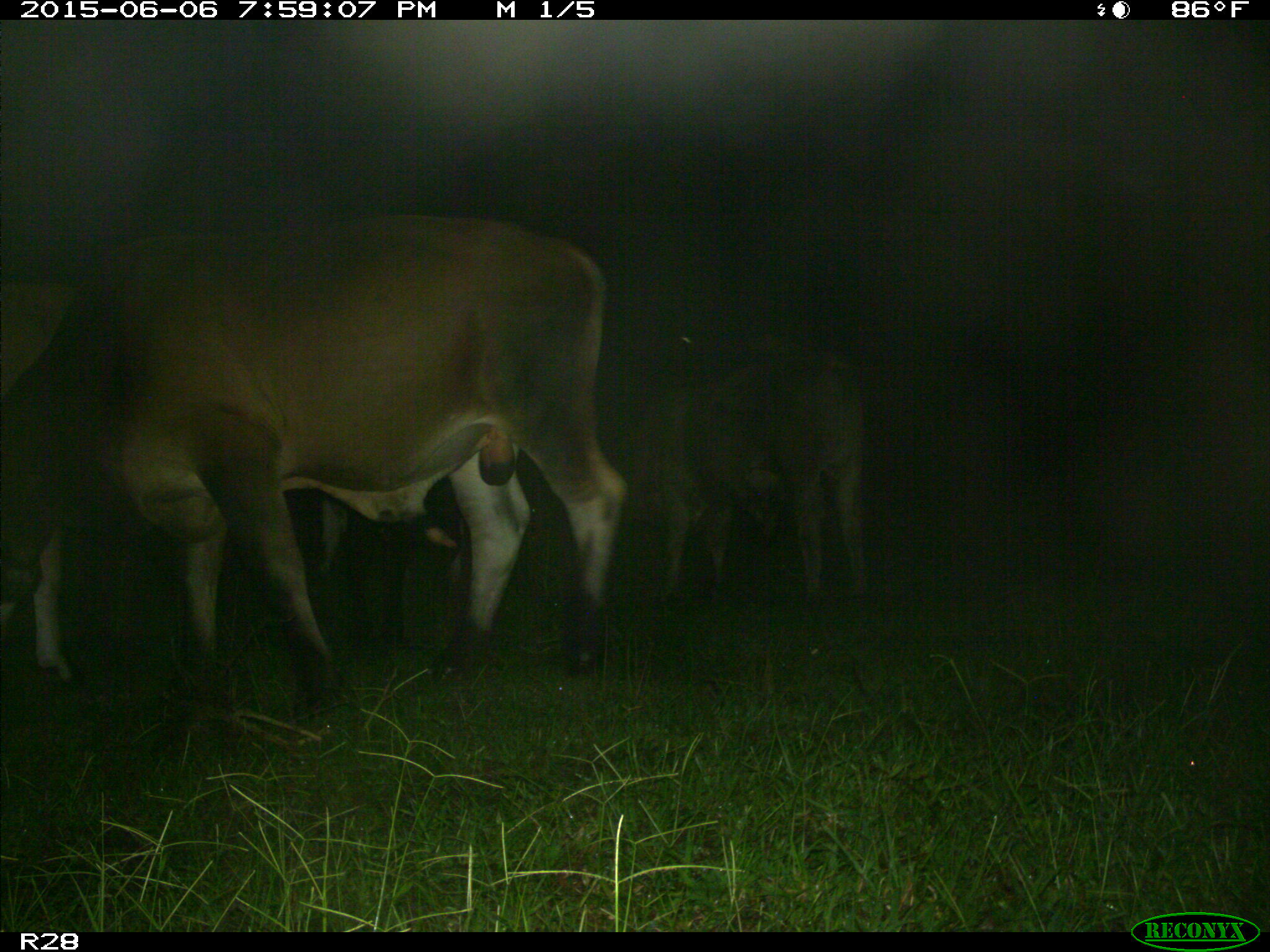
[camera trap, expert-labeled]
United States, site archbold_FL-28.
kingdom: Animalia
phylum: Chordata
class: Mammalia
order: Artiodactyla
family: Bovidae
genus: Bos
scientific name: Bos taurus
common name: domestic cow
Bos taurus (domestic cow).